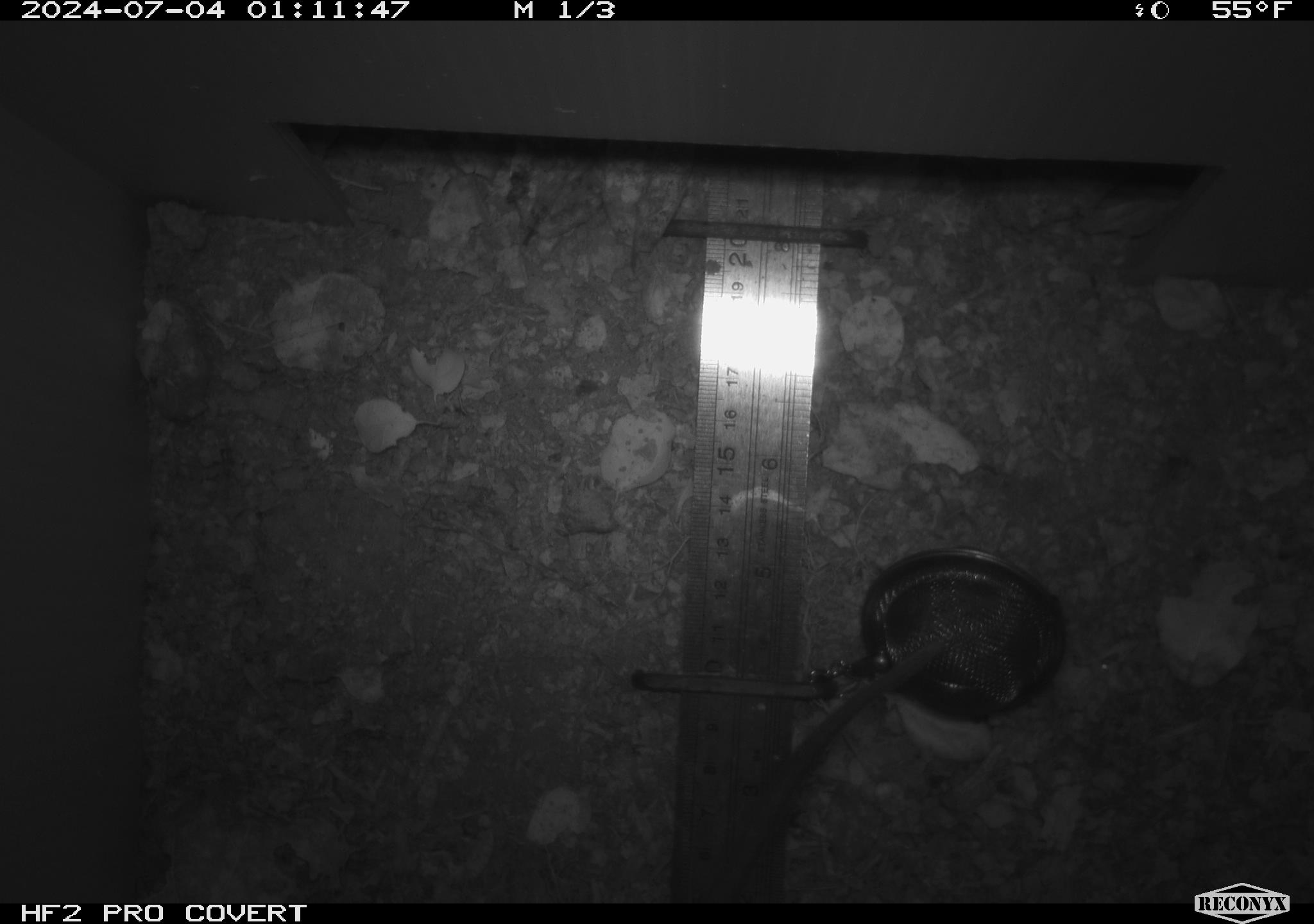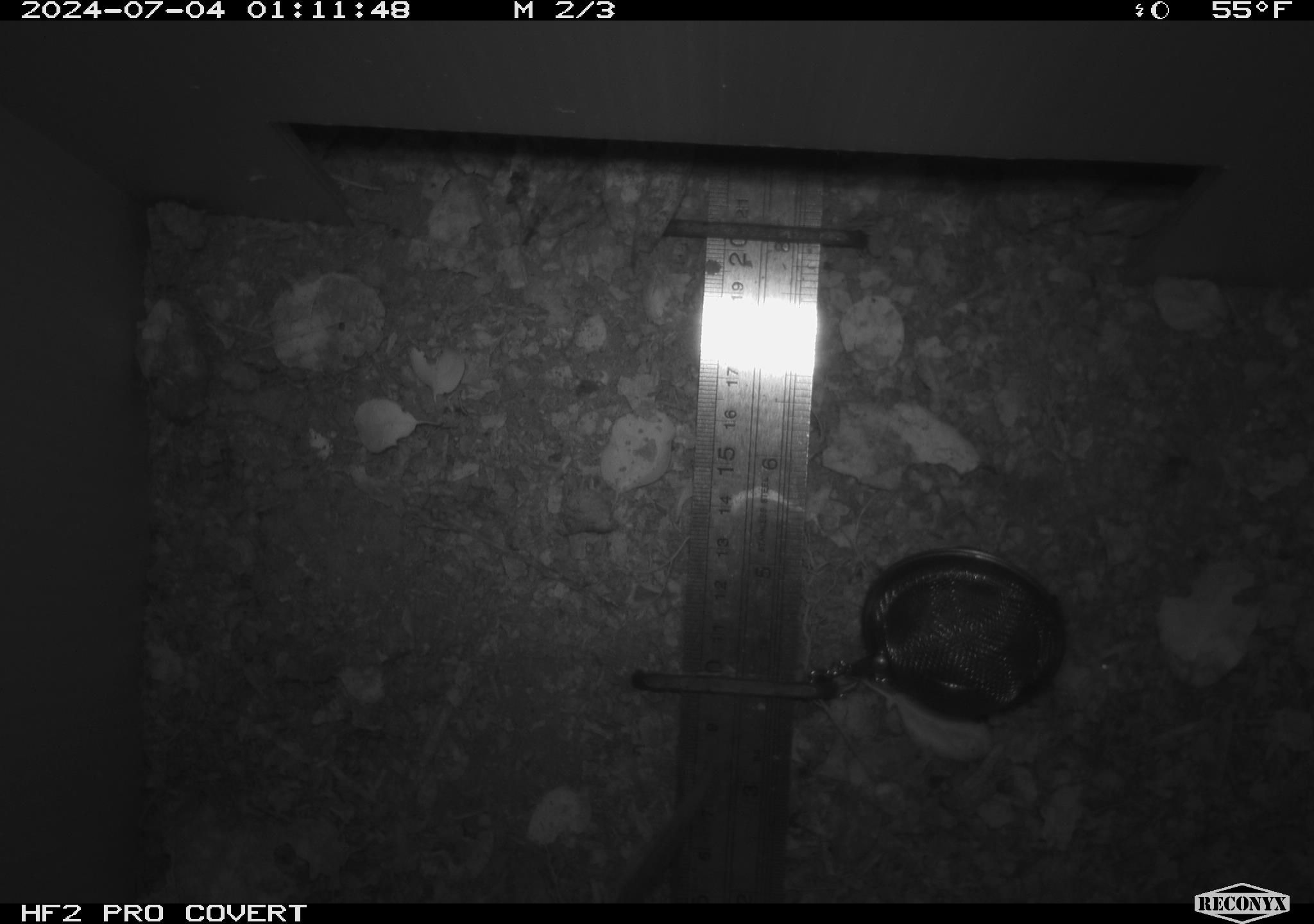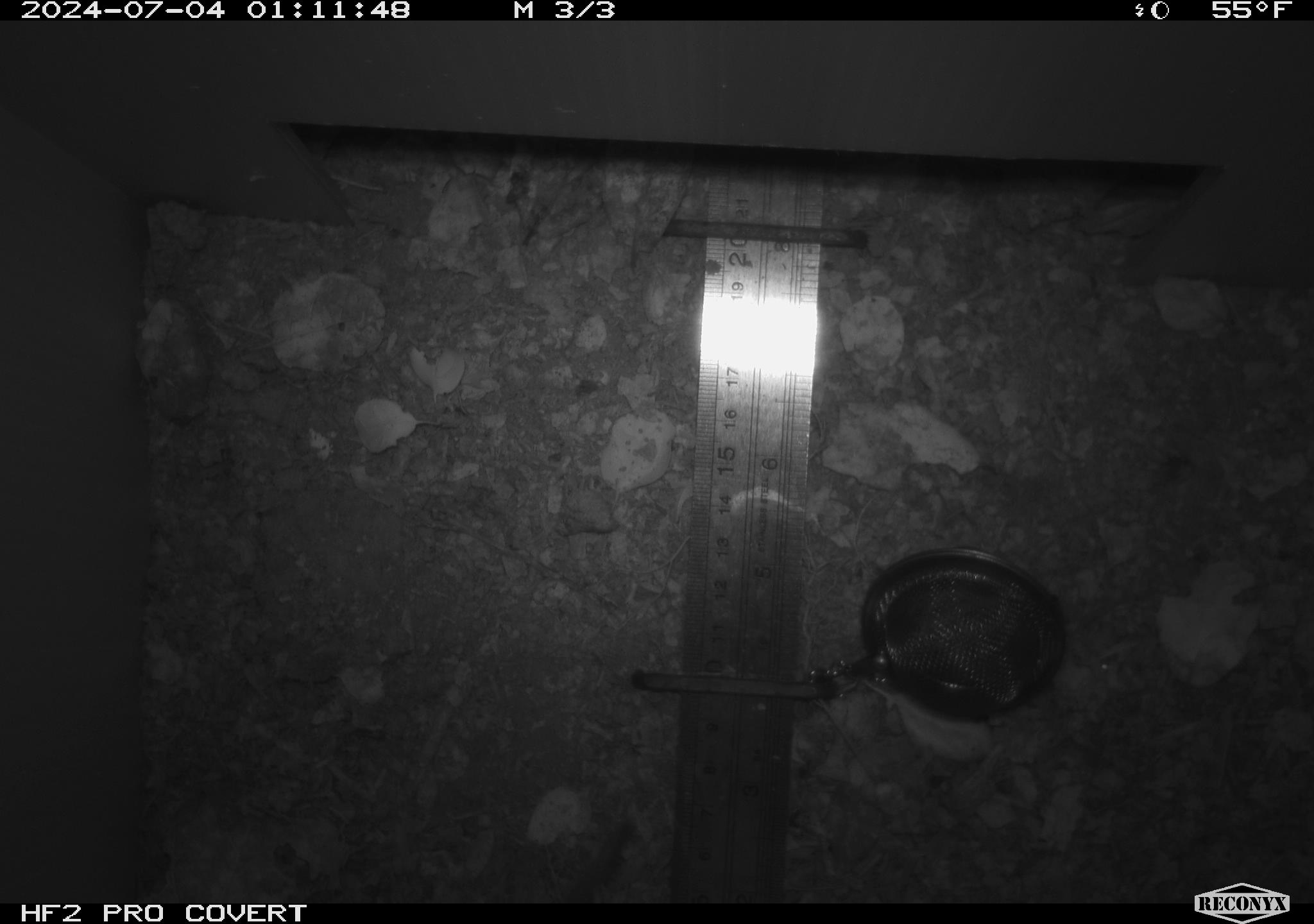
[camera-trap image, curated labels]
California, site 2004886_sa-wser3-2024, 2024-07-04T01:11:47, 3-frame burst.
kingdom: Animalia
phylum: Chordata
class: Mammalia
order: Rodentia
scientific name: Rodentia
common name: woodrat or rat or mouse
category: woodrat or rat or mouse species